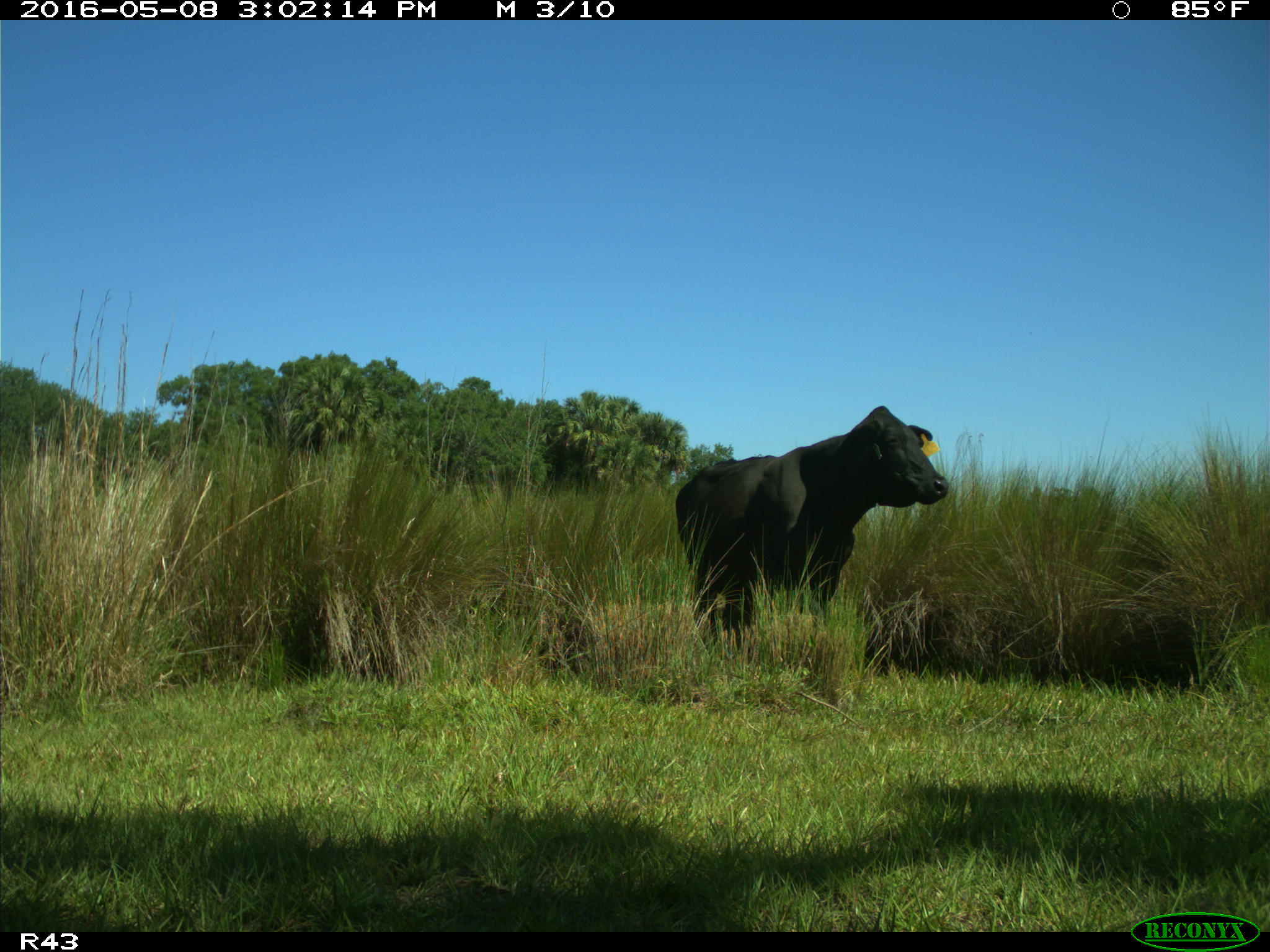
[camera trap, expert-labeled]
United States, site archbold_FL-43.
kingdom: Animalia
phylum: Chordata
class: Mammalia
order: Artiodactyla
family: Bovidae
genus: Bos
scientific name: Bos taurus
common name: domestic cow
Bos taurus (domestic cow).